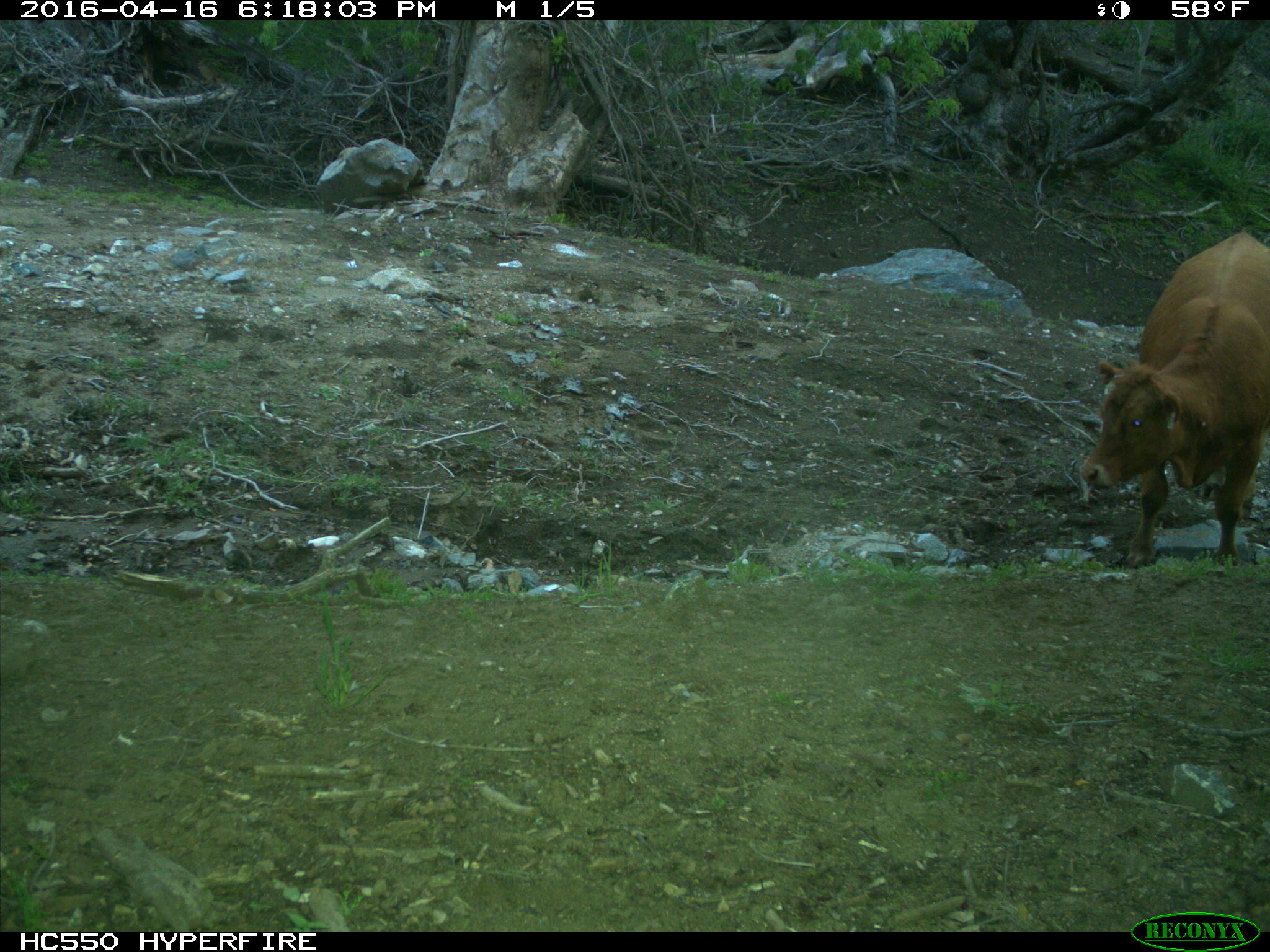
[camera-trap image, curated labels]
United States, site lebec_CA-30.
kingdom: Animalia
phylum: Chordata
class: Mammalia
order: Artiodactyla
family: Bovidae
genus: Bos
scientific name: Bos taurus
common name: domestic cow